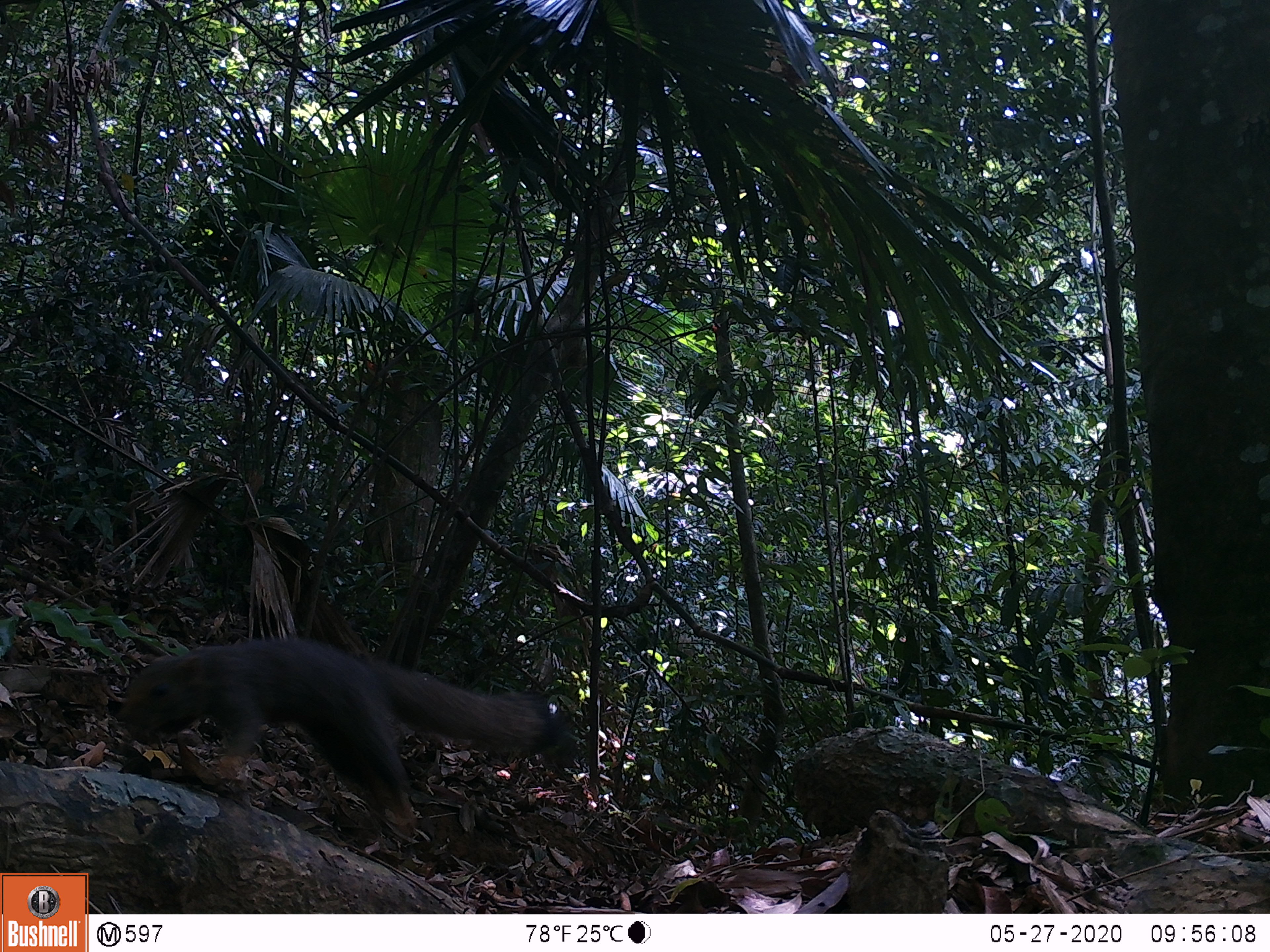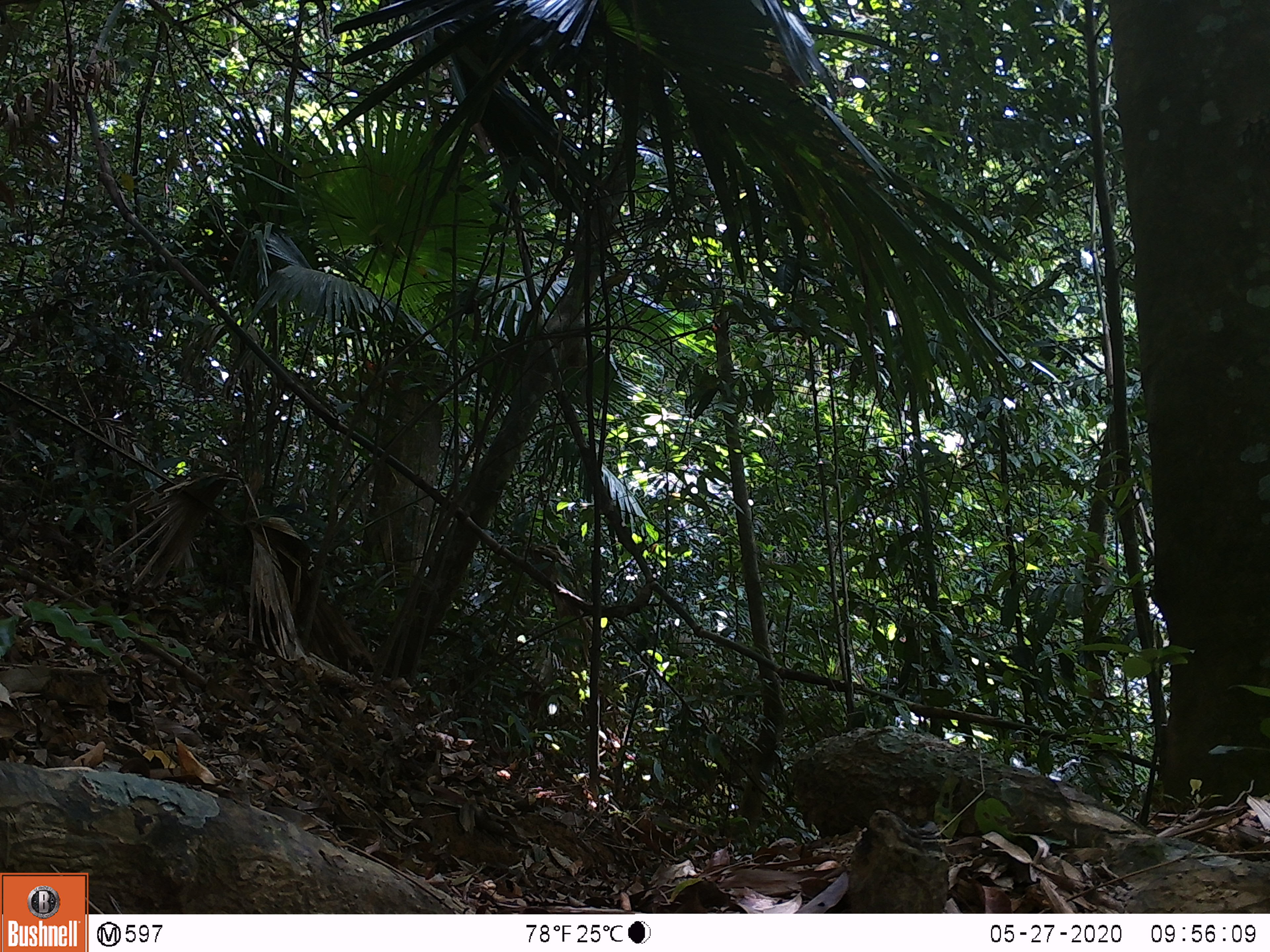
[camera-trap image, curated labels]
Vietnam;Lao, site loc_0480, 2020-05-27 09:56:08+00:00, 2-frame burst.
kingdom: Animalia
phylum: Chordata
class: Mammalia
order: Rodentia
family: Sciuridae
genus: Callosciurus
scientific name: Callosciurus erythraeus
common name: pallas's squirrel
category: pallass squirrel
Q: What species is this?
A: Pallass squirrel (pallas's squirrel) (Callosciurus erythraeus).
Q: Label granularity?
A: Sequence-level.